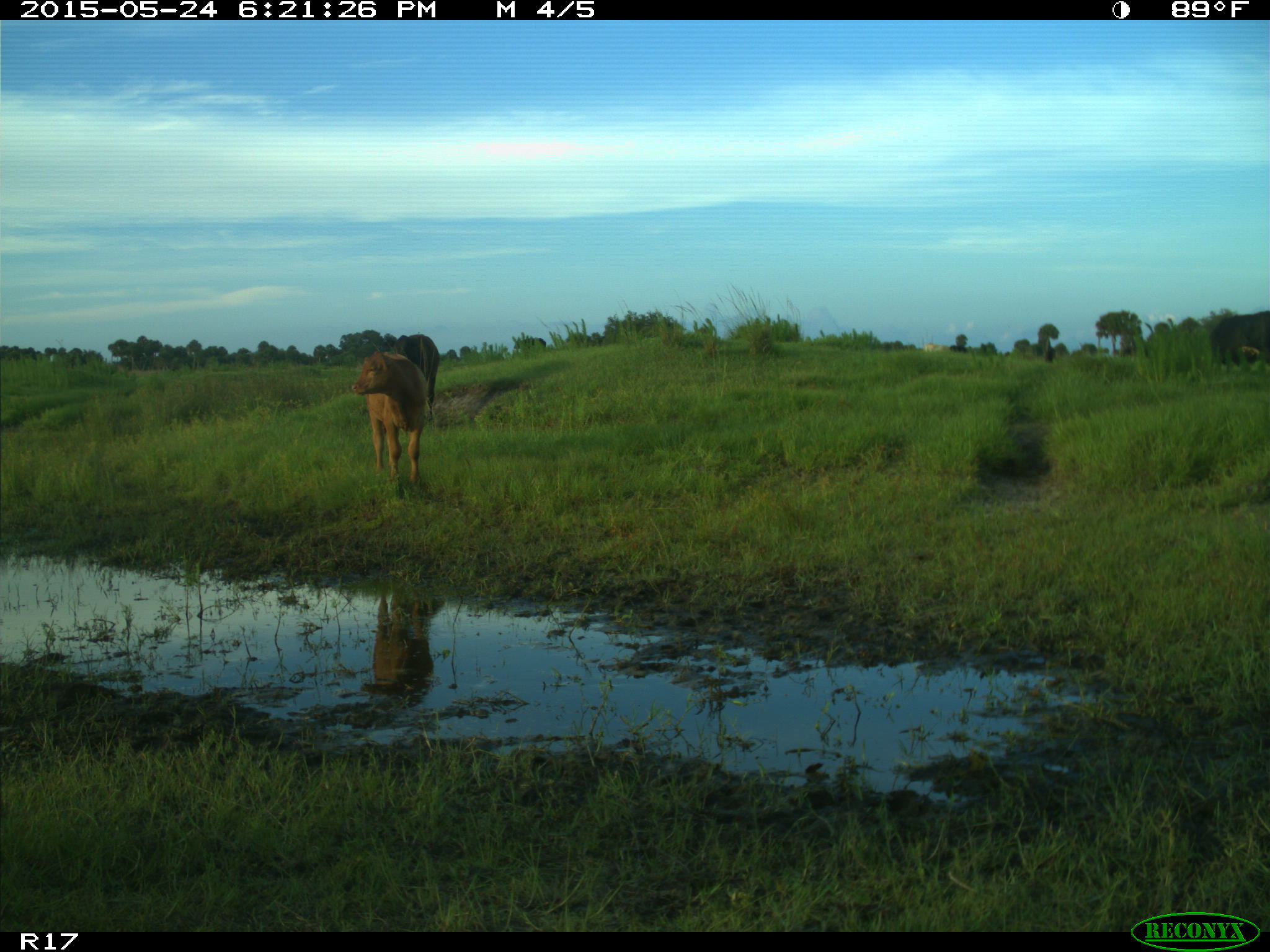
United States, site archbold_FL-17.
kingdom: Animalia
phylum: Chordata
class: Mammalia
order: Artiodactyla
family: Bovidae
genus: Bos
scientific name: Bos taurus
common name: domestic cow